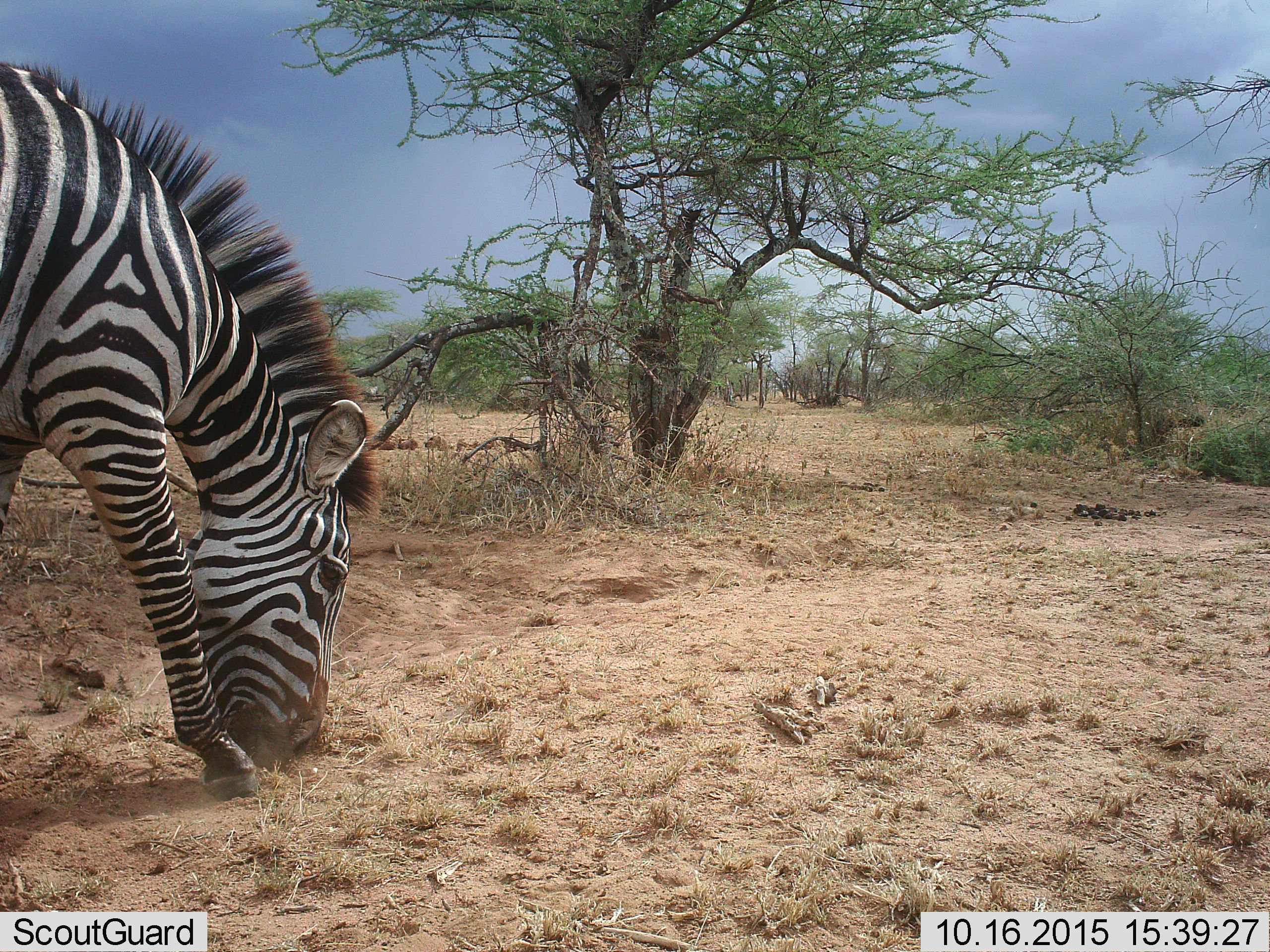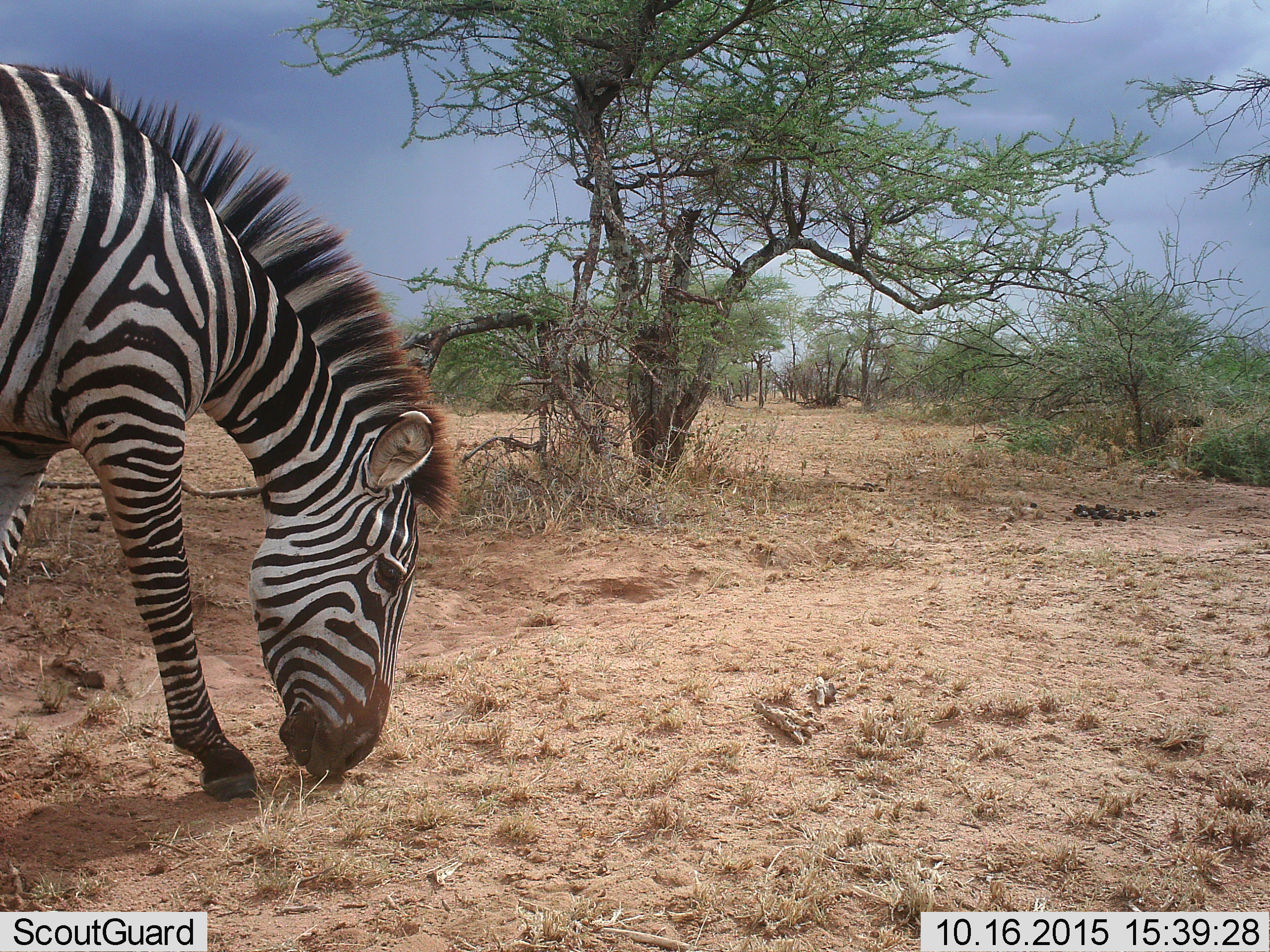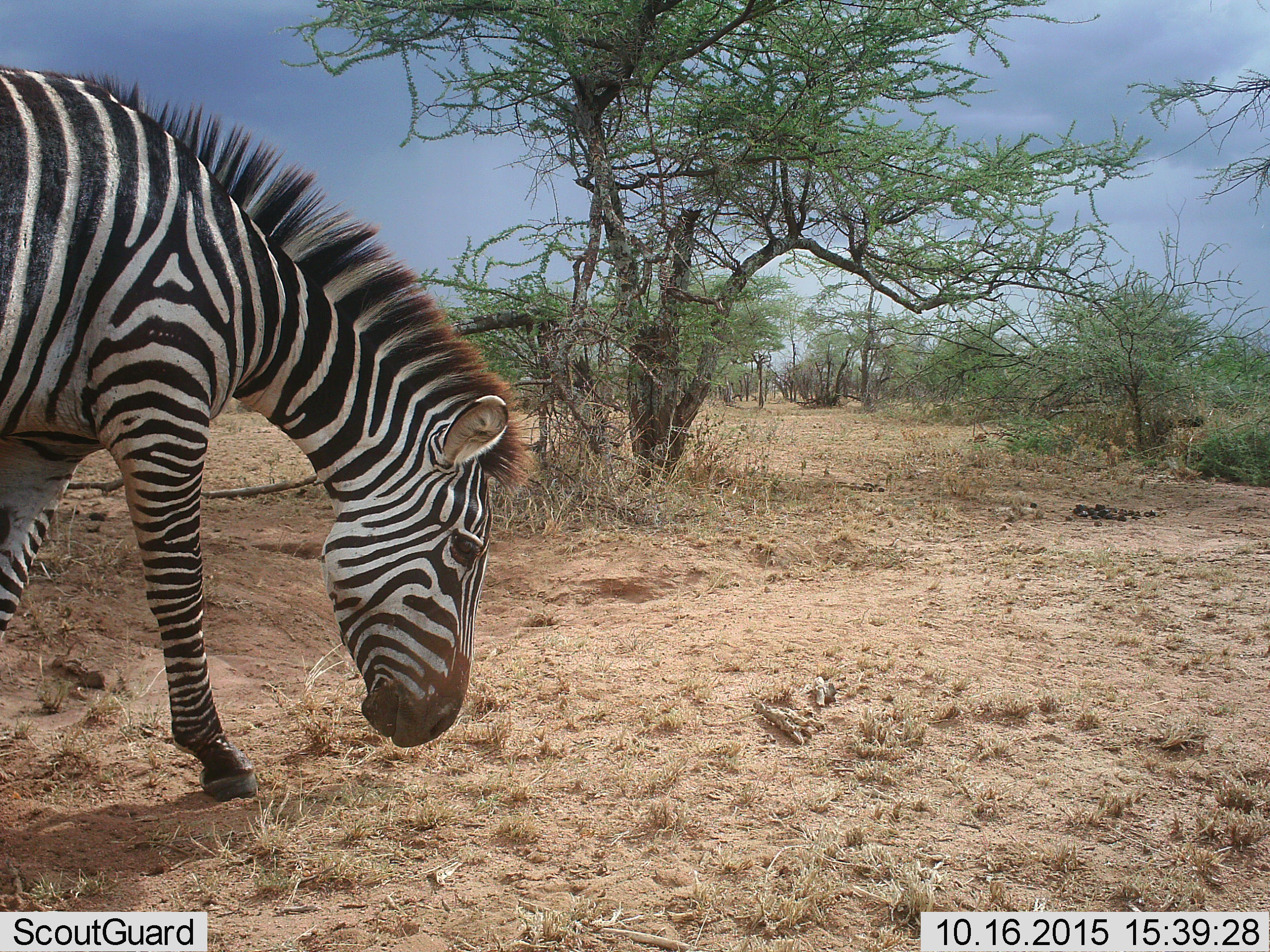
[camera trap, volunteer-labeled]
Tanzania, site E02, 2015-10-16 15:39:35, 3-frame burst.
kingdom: Animalia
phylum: Chordata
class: Mammalia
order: Perissodactyla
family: Equidae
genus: Equus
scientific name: Equus quagga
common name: plains zebra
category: zebra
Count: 1.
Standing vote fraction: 40%.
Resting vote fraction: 0%.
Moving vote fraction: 30%.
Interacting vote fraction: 0%.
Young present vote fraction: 0%.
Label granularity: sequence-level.